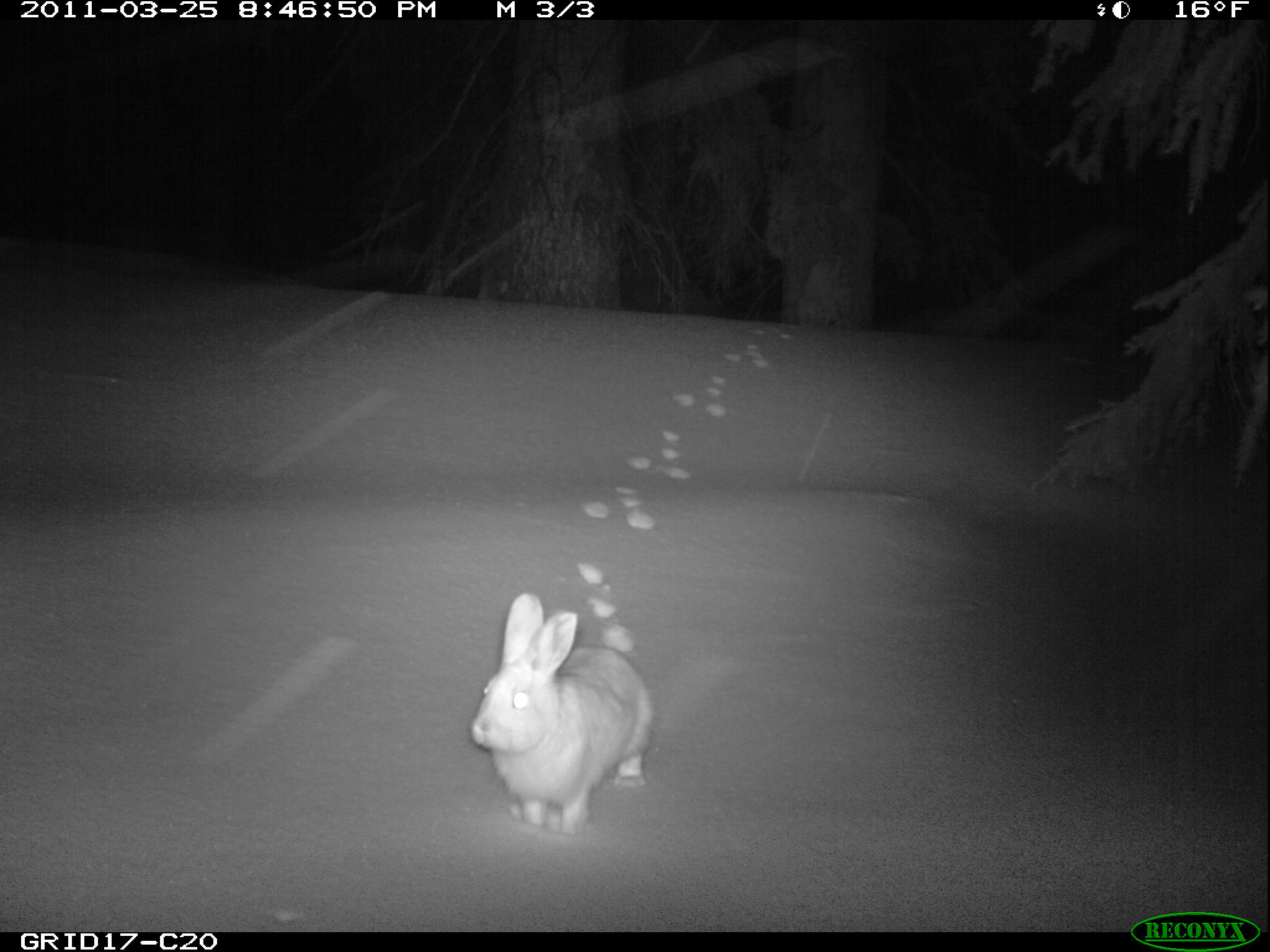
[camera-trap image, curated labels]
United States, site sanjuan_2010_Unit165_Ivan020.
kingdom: Animalia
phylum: Chordata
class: Mammalia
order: Lagomorpha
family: Leporidae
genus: Lepus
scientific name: Lepus americanus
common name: snowshoe hare